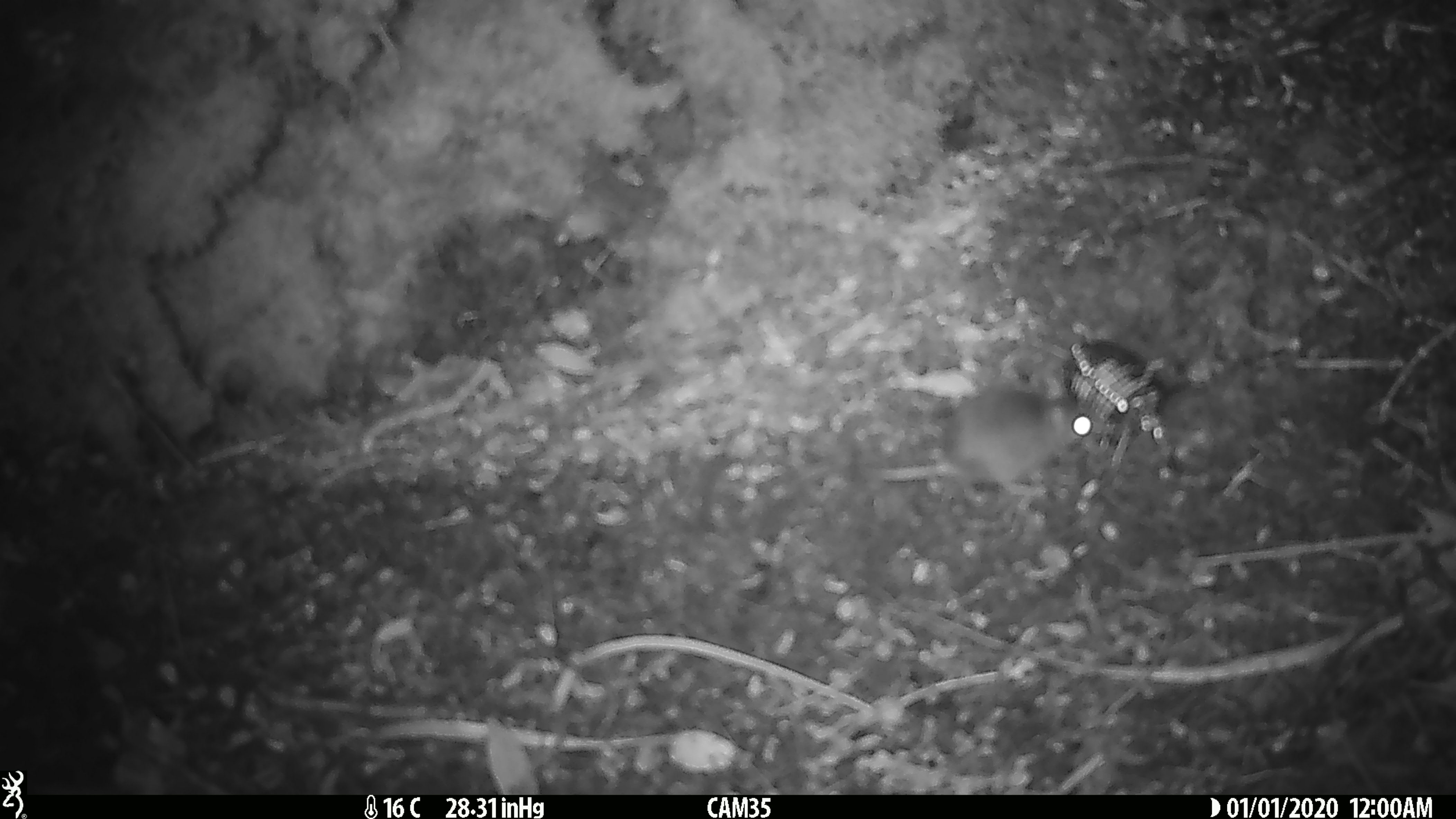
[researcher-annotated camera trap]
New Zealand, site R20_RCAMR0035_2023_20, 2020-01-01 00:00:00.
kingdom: Animalia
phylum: Chordata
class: Mammalia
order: Rodentia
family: Muridae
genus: Mus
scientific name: Mus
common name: mouse